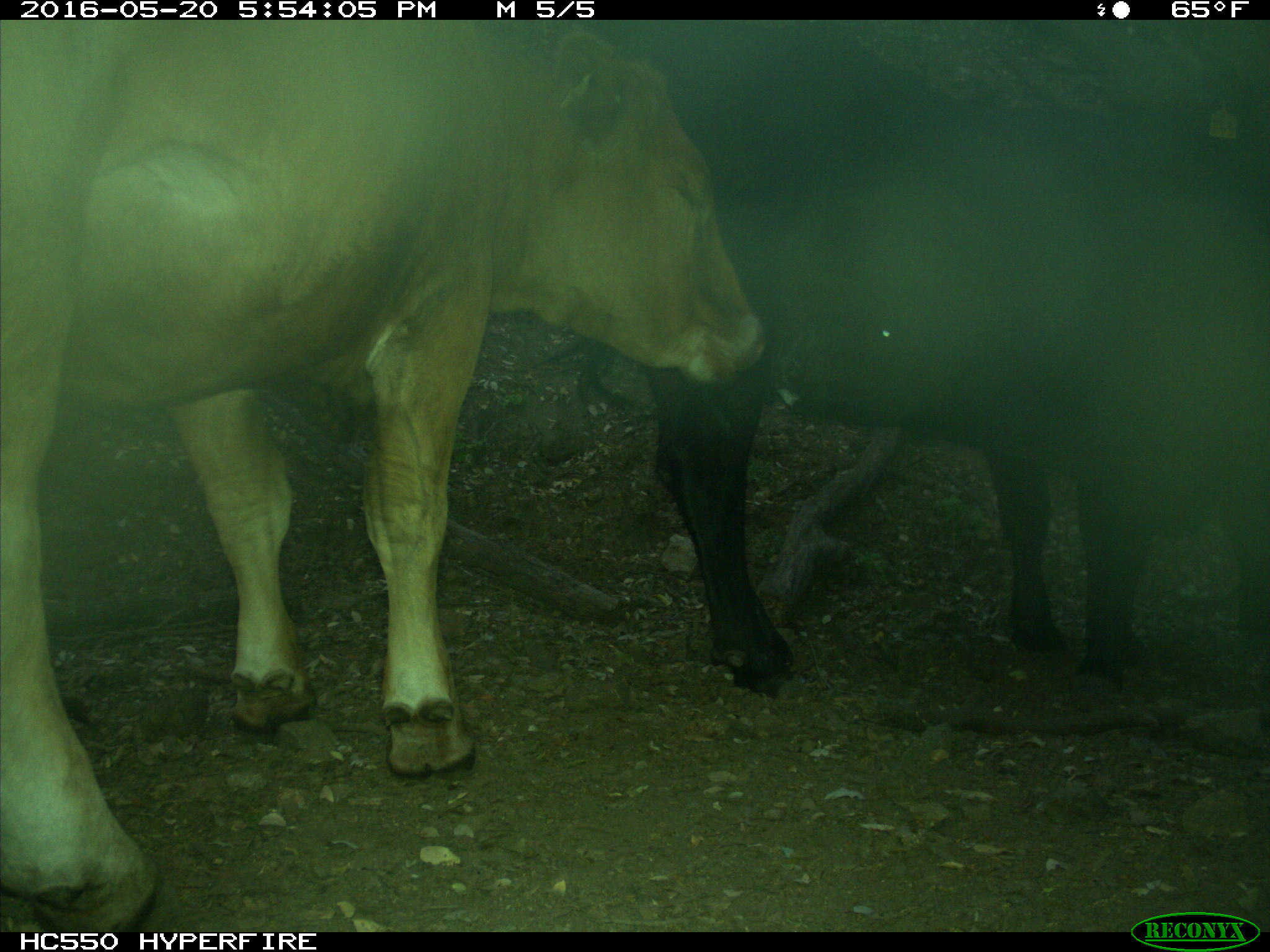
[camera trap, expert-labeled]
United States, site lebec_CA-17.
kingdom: Animalia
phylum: Chordata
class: Mammalia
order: Artiodactyla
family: Bovidae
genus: Bos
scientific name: Bos taurus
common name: domestic cow